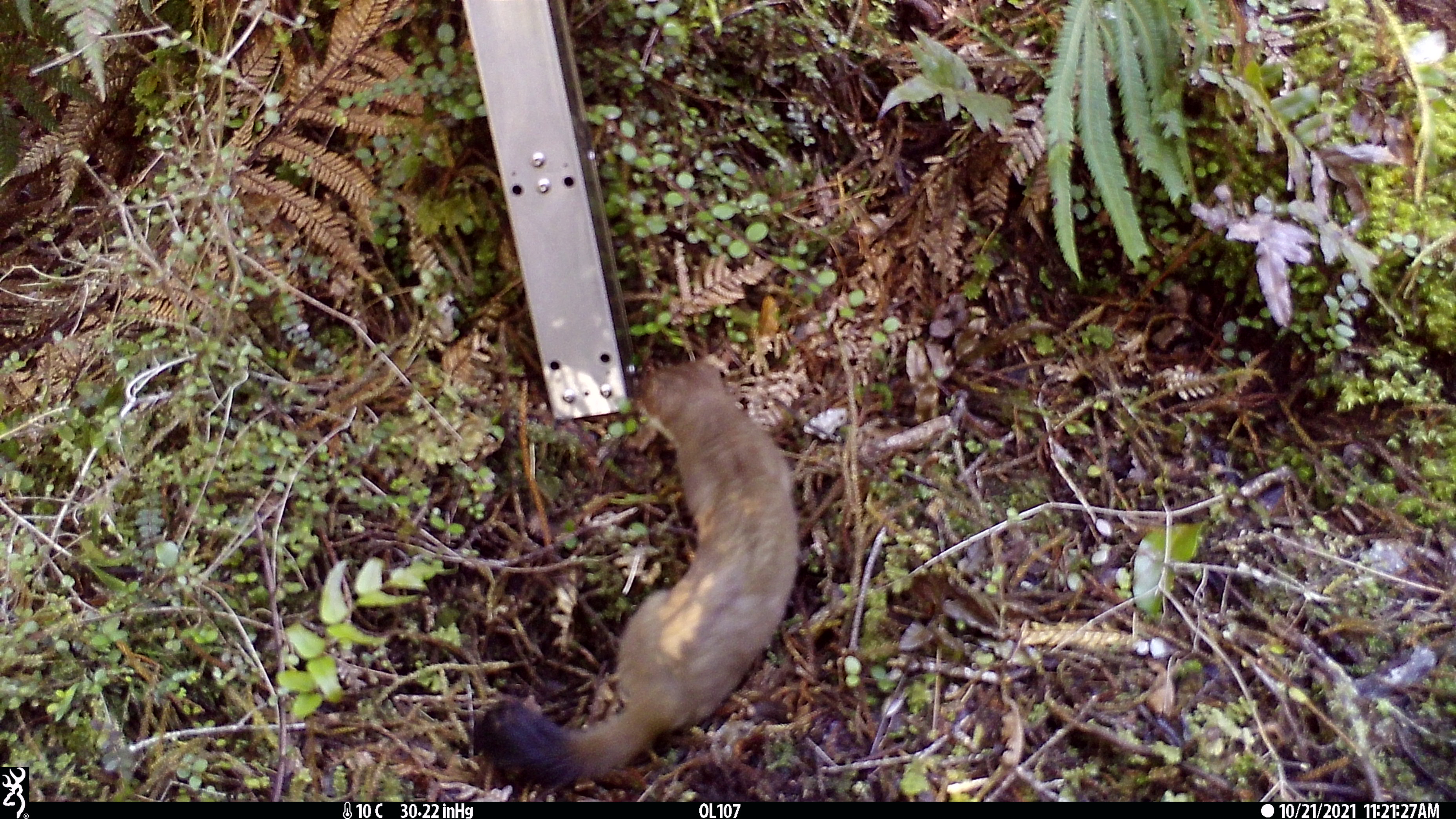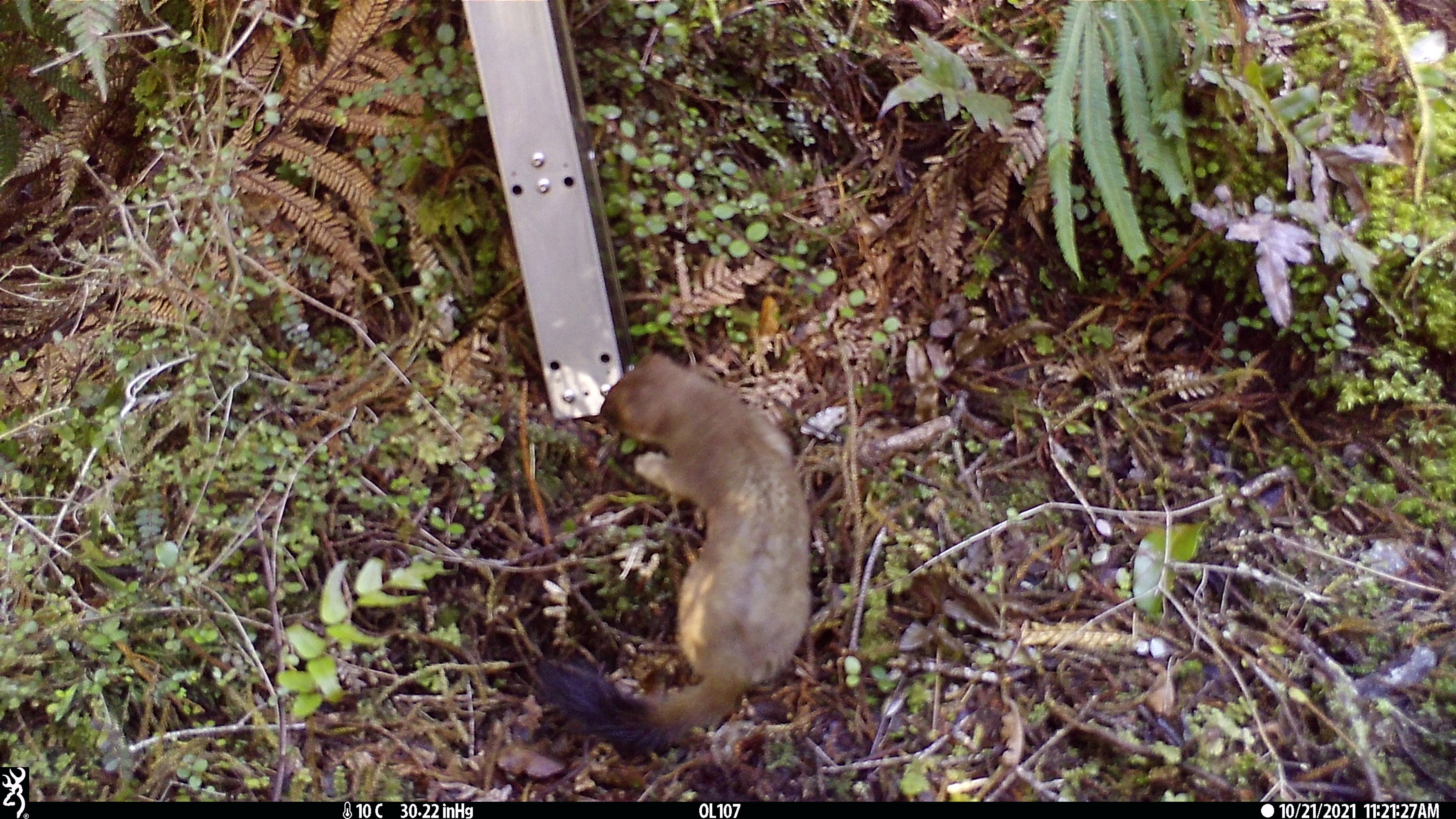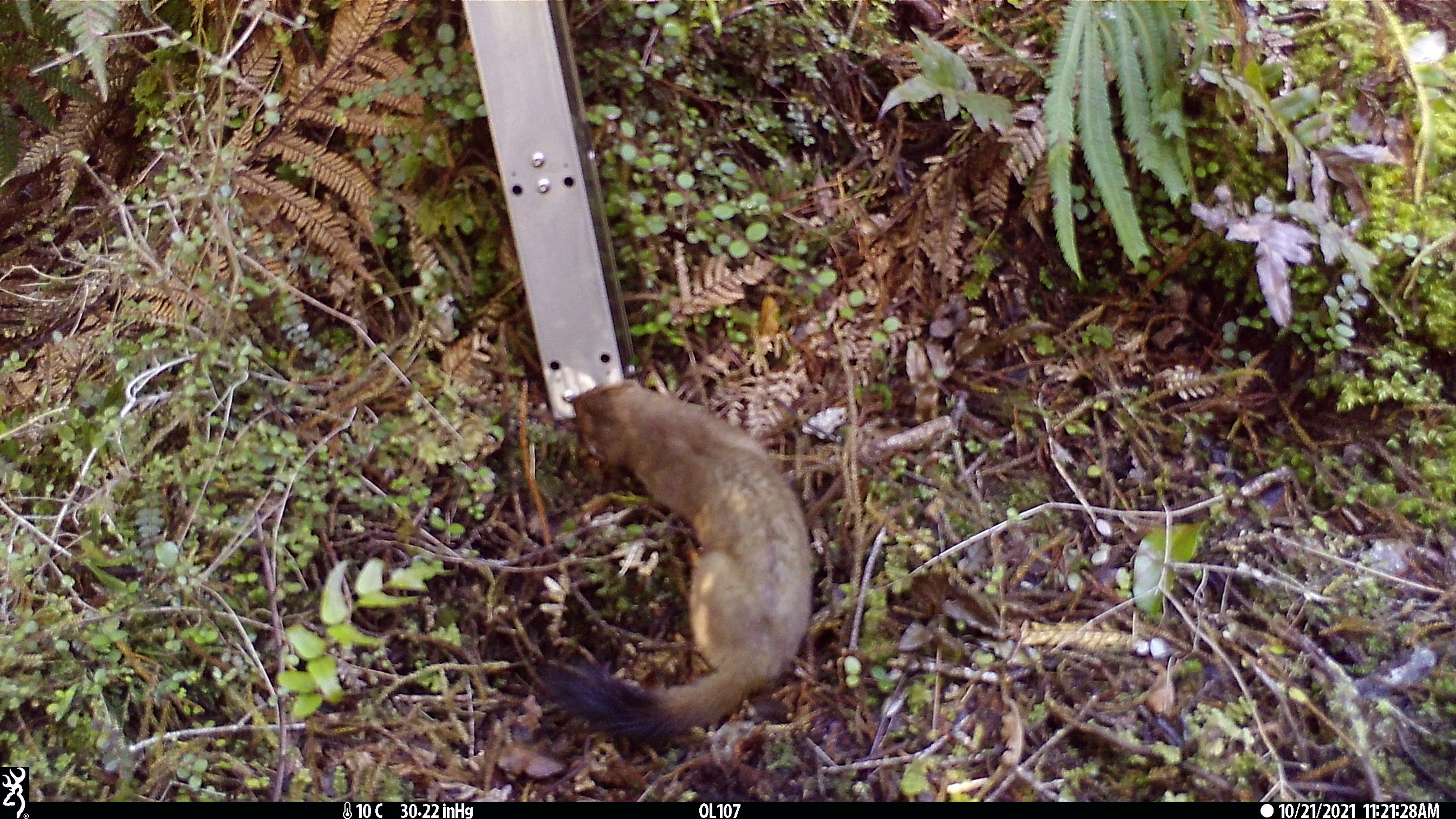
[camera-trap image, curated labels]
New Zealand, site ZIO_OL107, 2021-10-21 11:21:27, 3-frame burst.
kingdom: Animalia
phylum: Chordata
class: Mammalia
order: Carnivora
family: Mustelidae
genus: Mustela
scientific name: Mustela erminea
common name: stoat